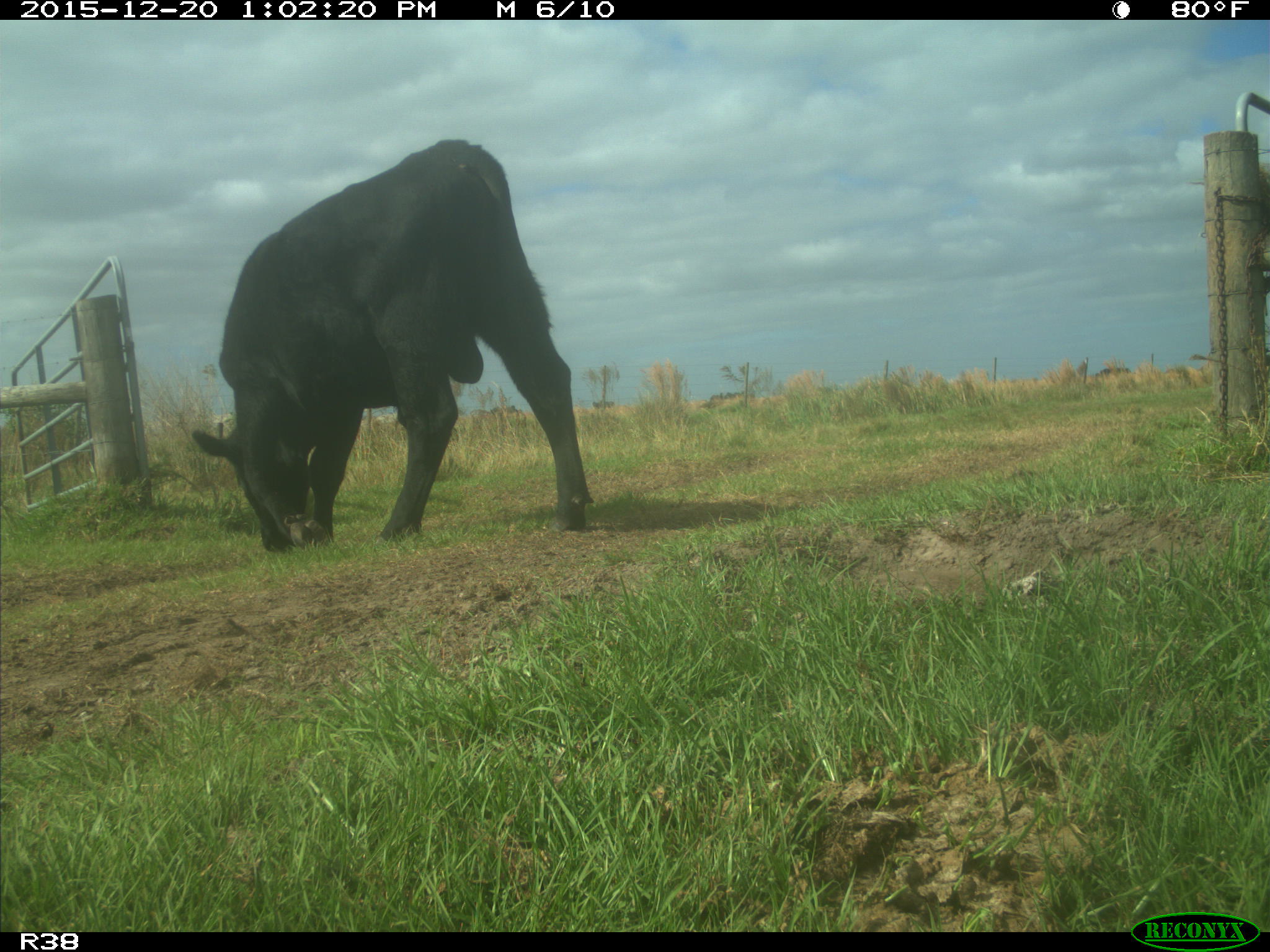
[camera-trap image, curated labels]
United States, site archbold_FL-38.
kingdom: Animalia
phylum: Chordata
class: Mammalia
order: Artiodactyla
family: Bovidae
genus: Bos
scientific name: Bos taurus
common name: domestic cow